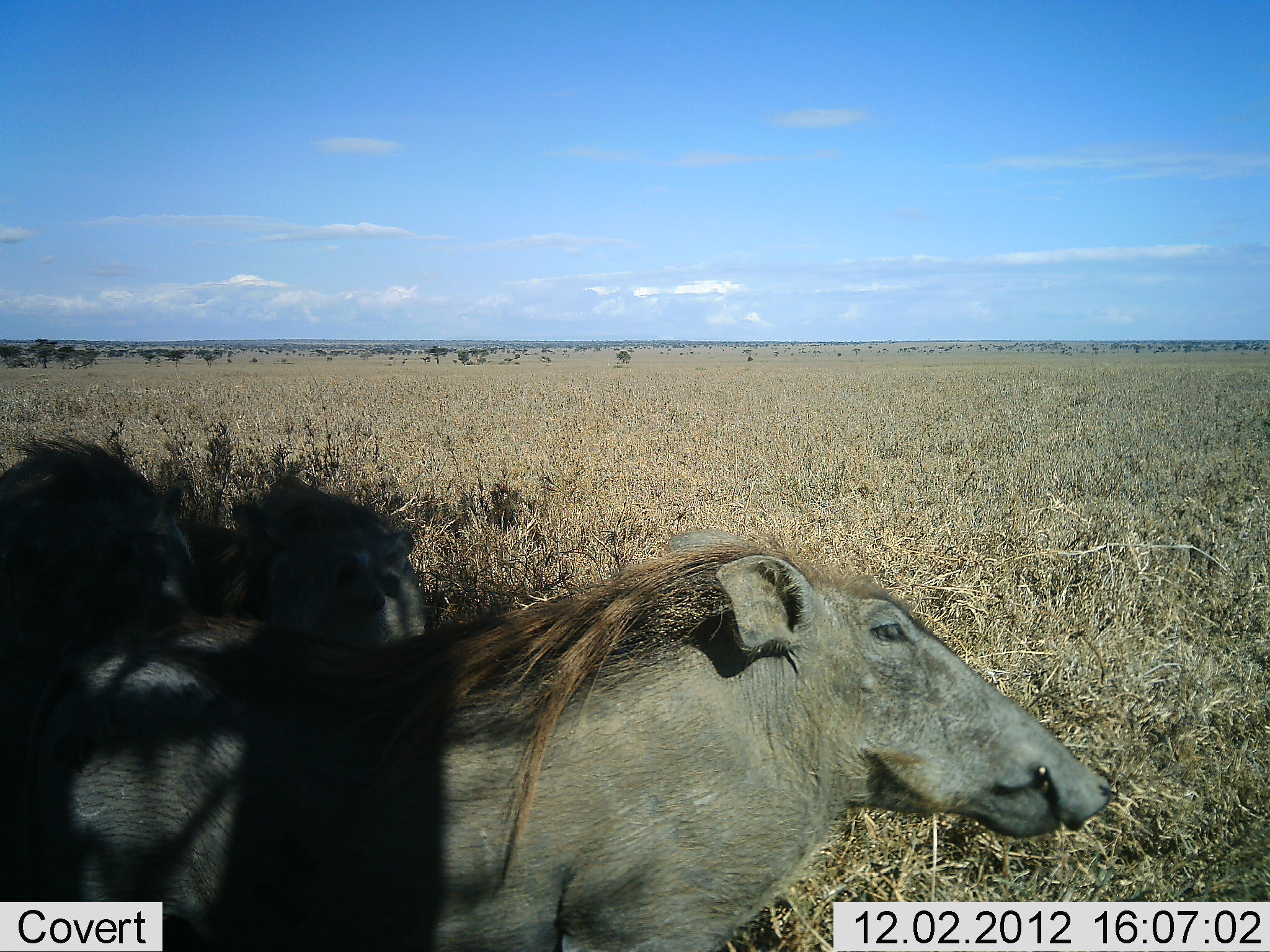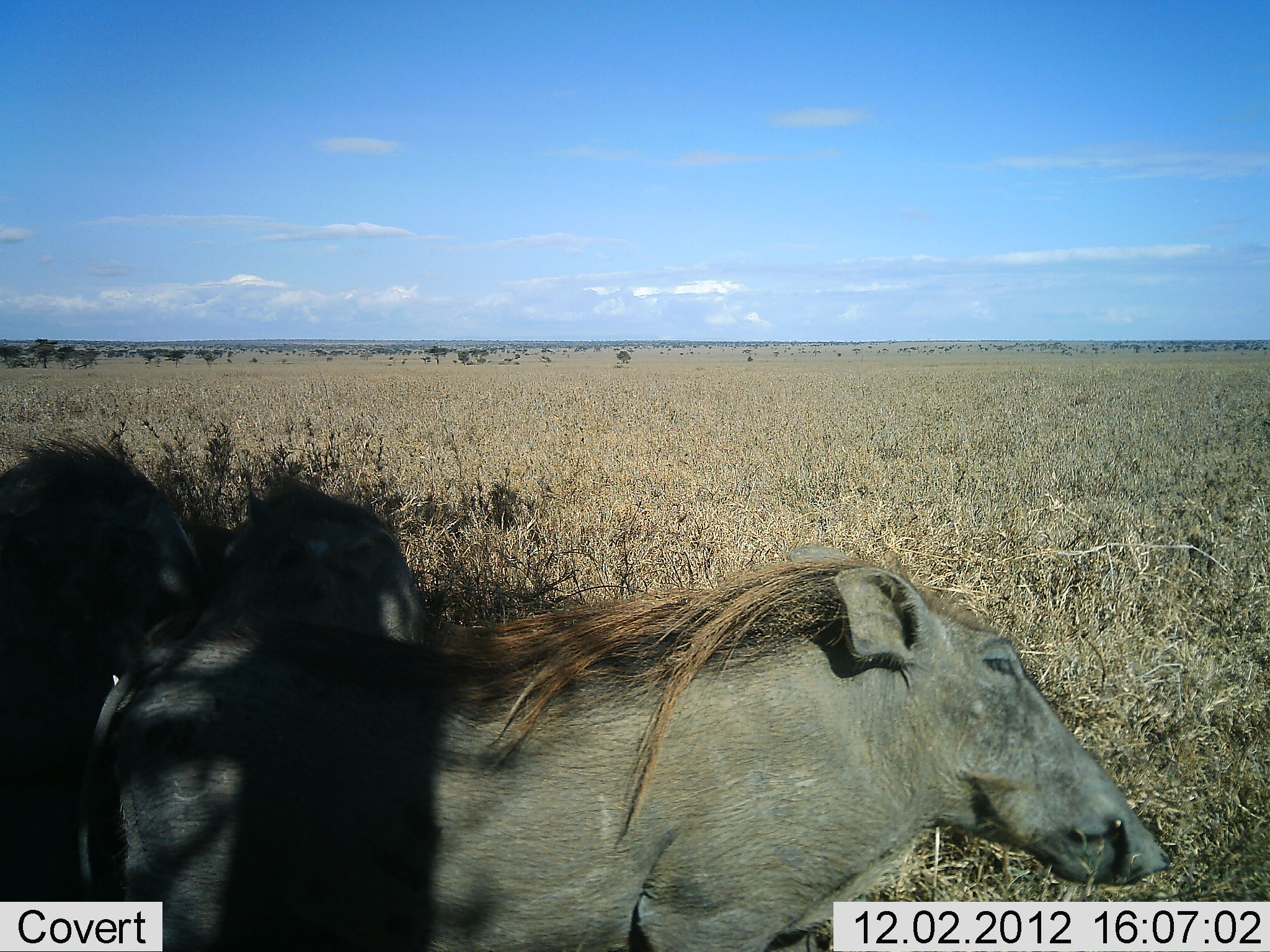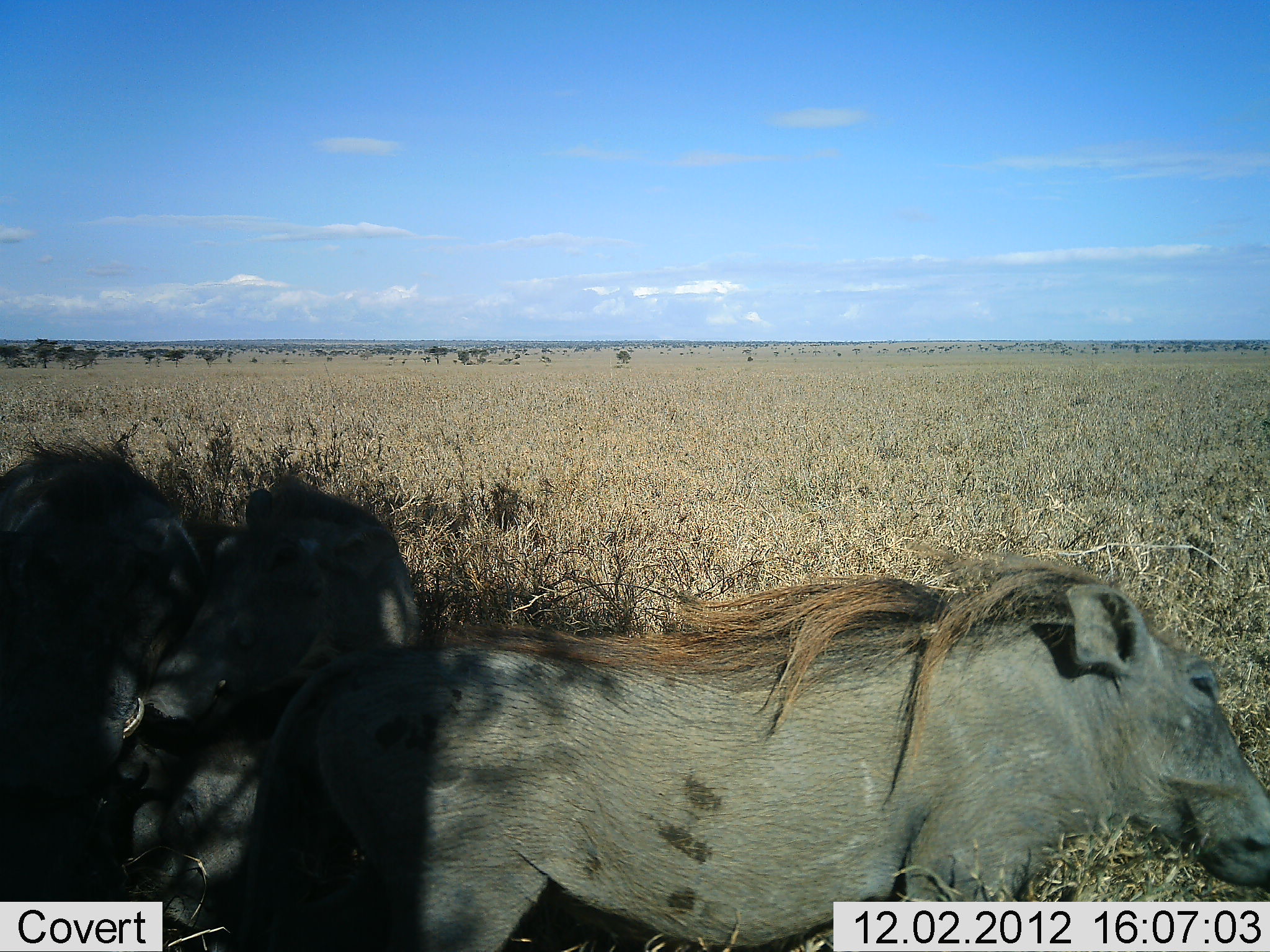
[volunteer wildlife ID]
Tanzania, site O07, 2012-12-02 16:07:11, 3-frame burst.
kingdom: Animalia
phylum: Chordata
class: Mammalia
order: Artiodactyla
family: Suidae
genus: Phacochoerus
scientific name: Phacochoerus africanus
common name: warthog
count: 3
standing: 50%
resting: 20%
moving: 60%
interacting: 10%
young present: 10%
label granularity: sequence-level